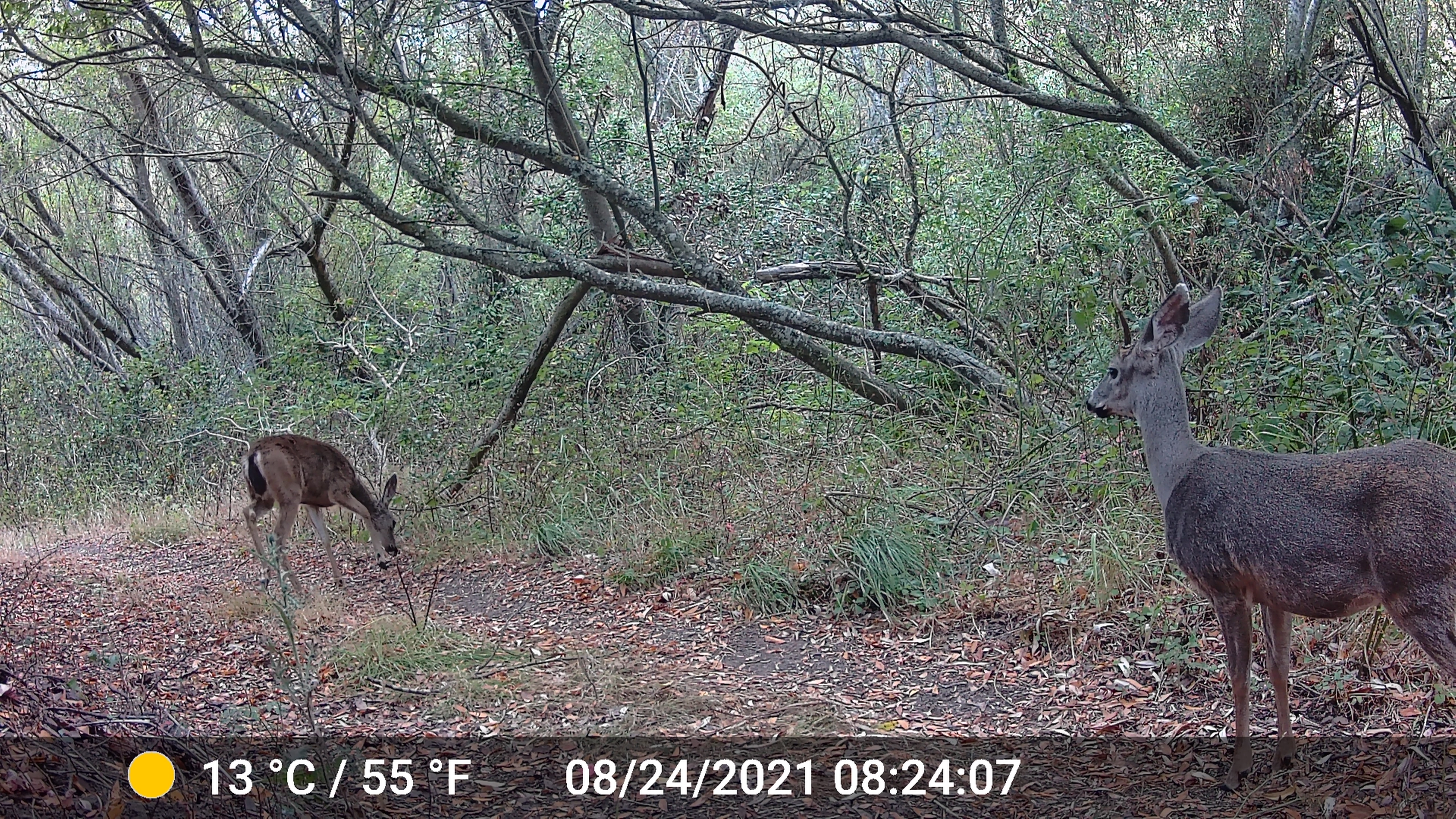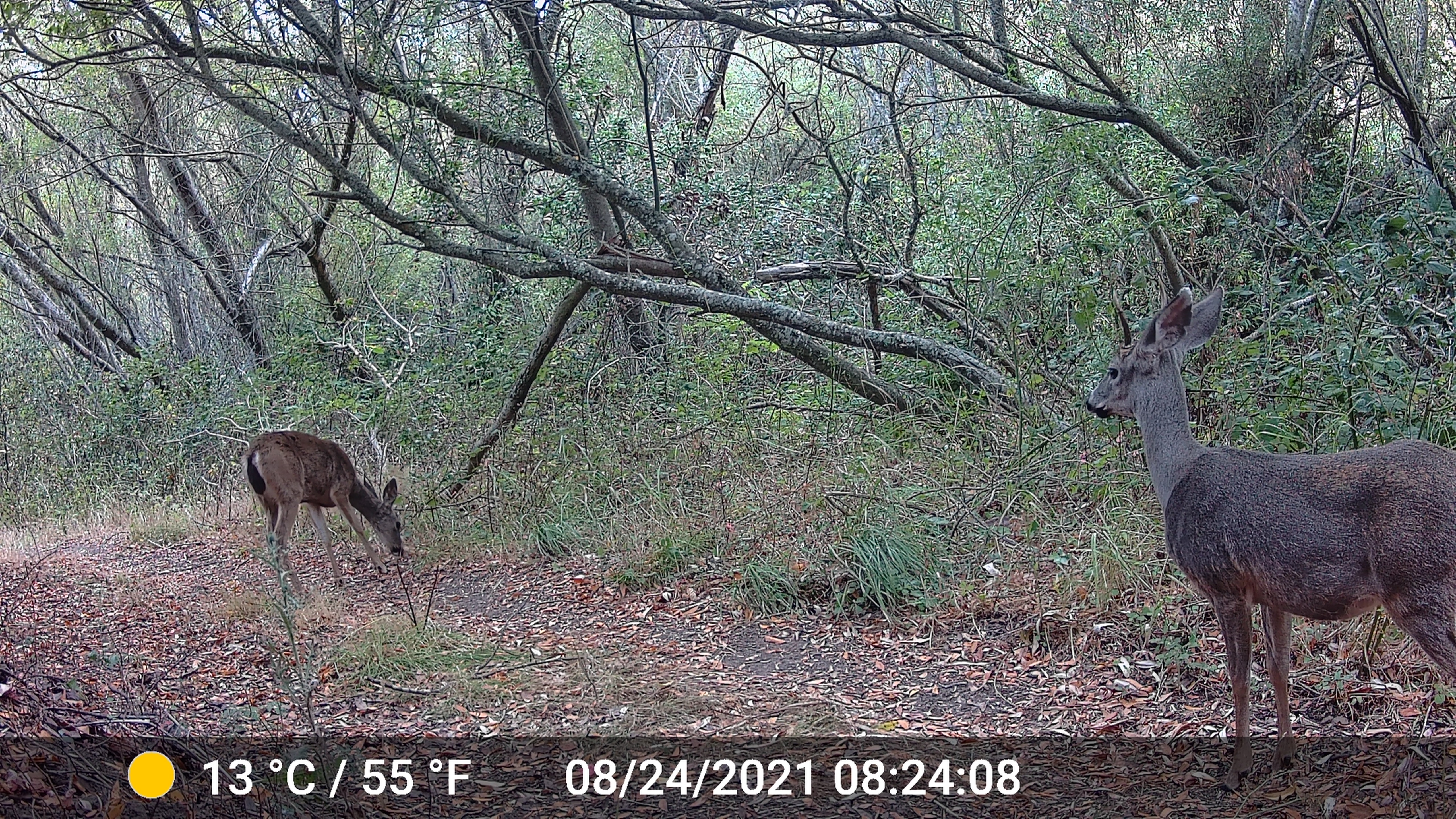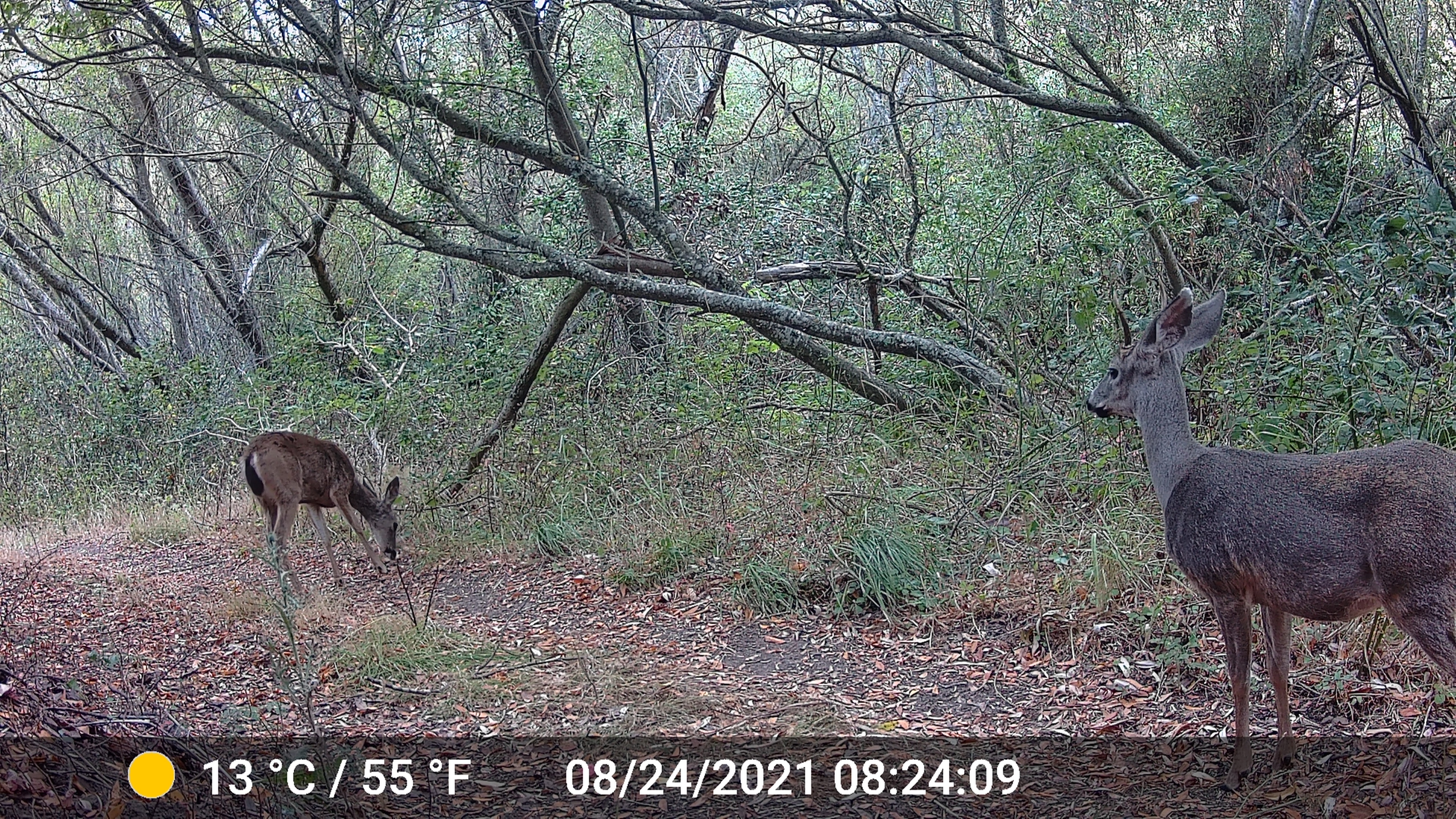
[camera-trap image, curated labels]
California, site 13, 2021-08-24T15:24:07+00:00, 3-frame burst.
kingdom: Animalia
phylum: Chordata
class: Mammalia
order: Artiodactyla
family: Cervidae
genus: Odocoileus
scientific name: Odocoileus hemionus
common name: mule deer